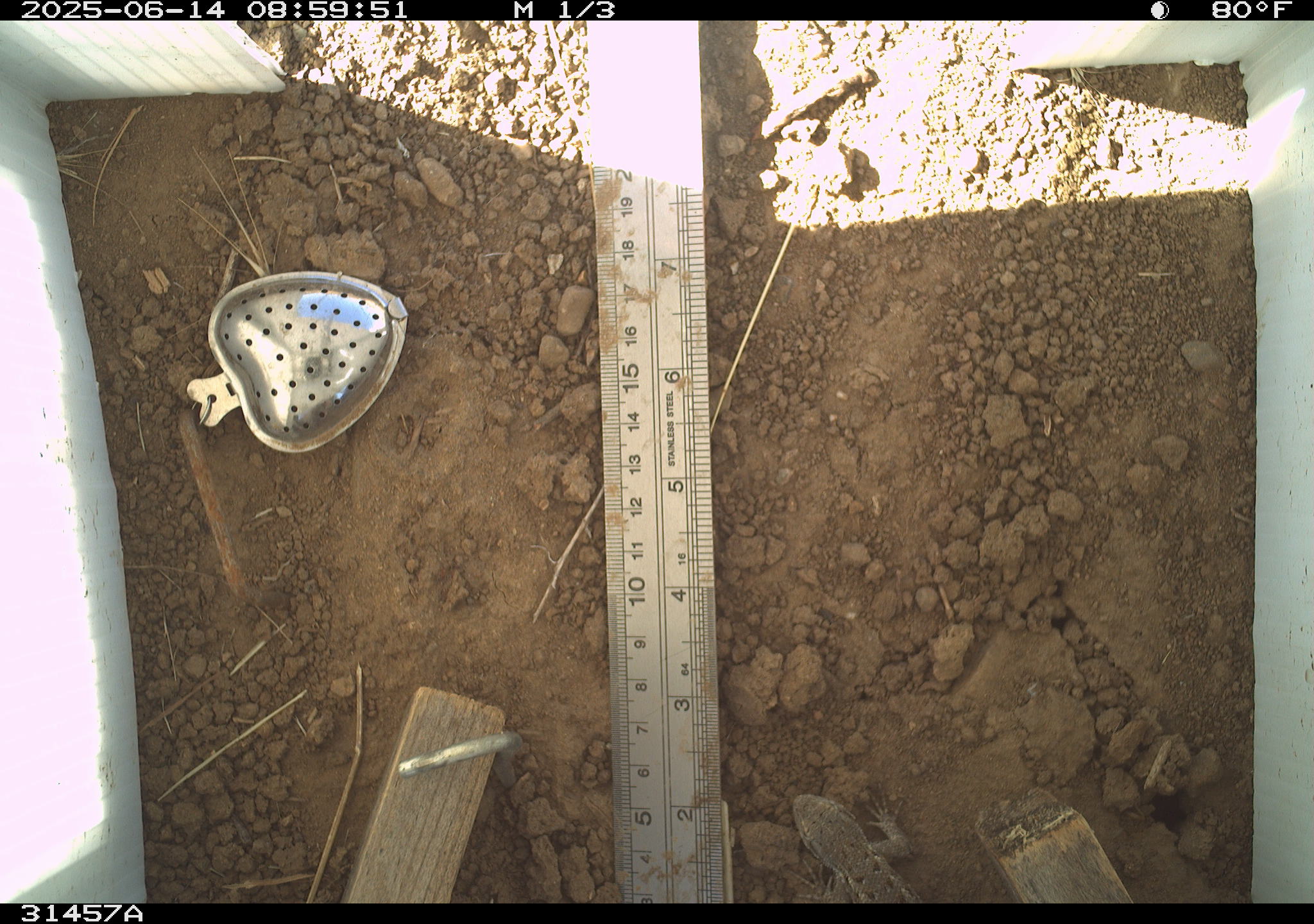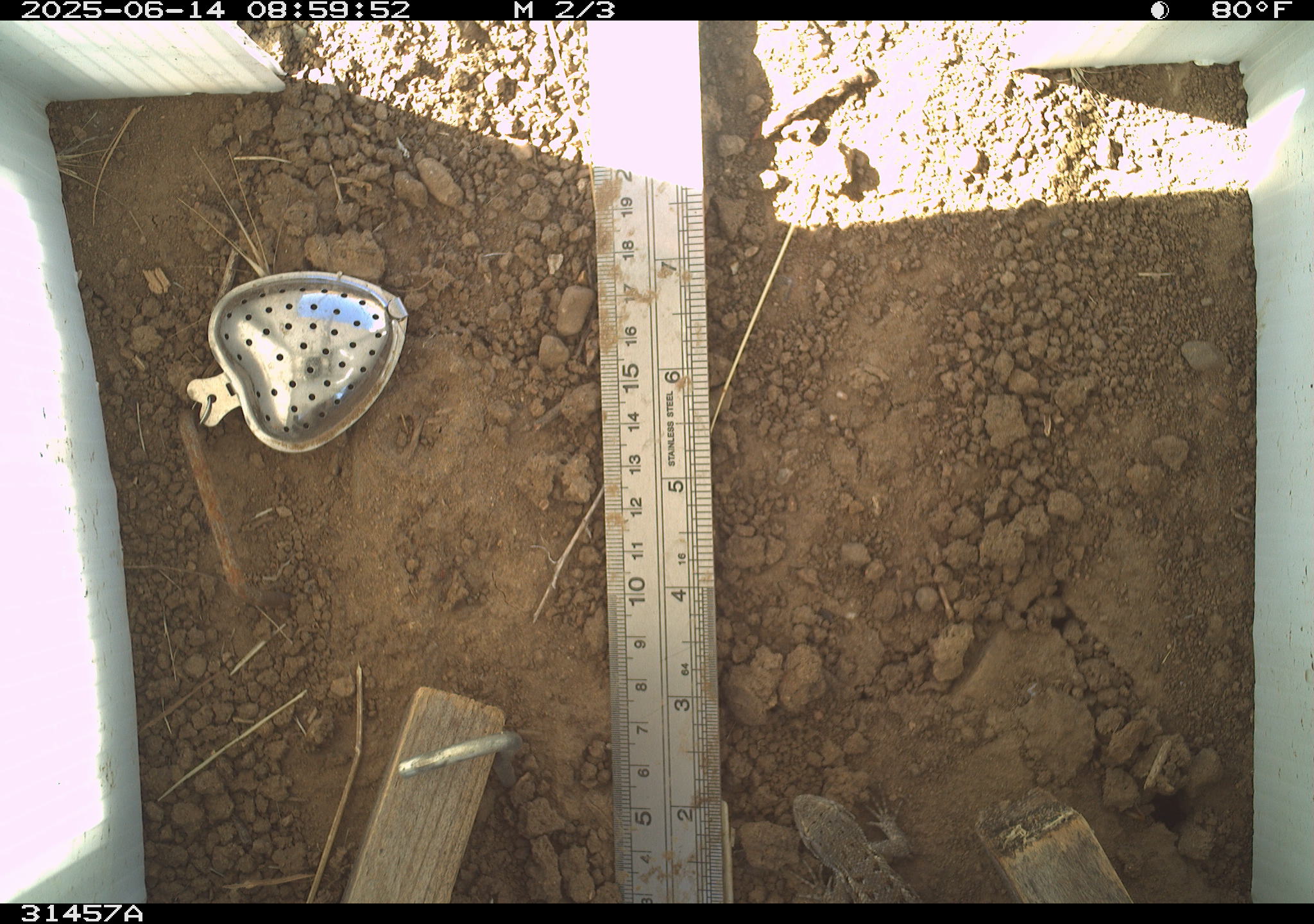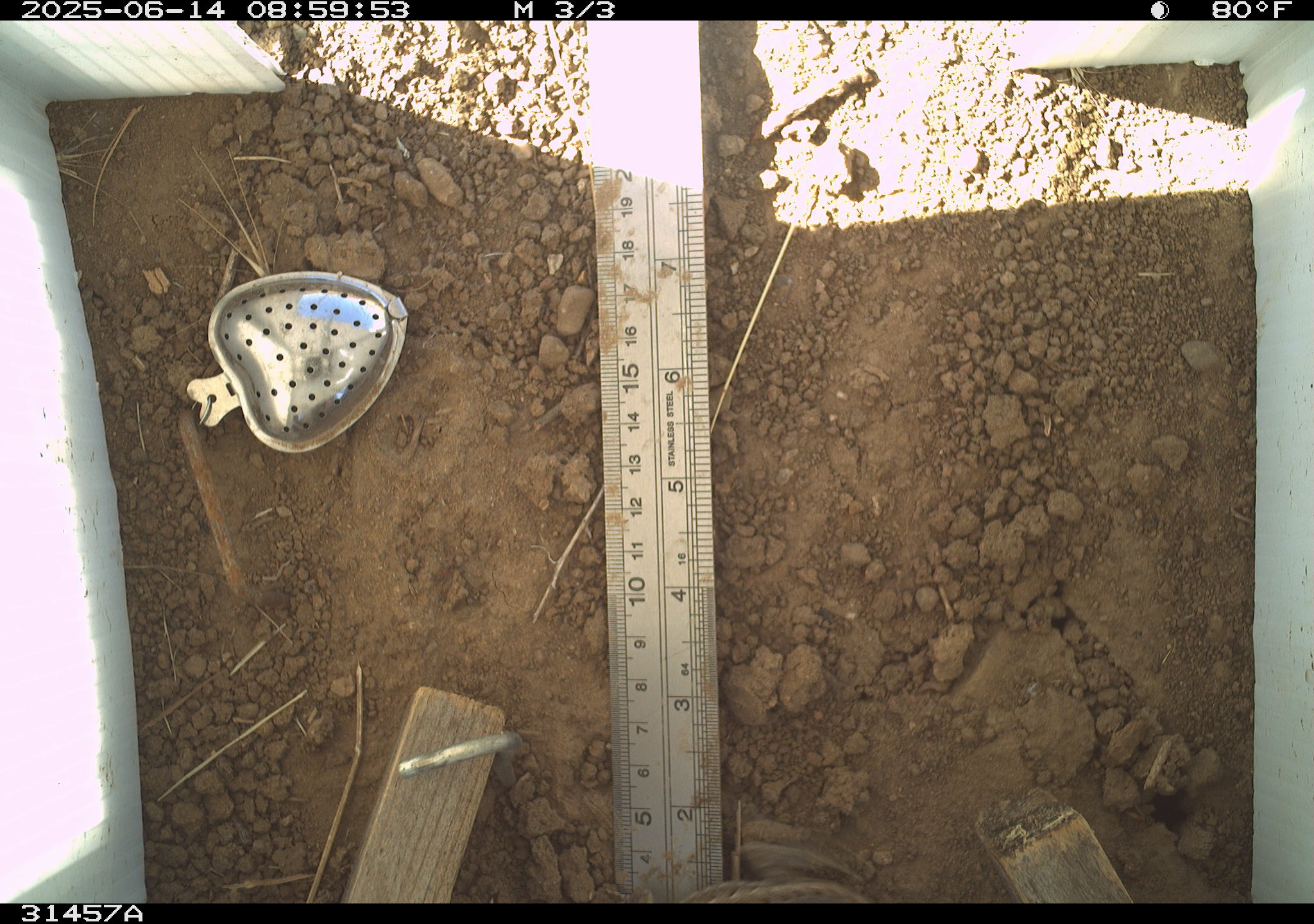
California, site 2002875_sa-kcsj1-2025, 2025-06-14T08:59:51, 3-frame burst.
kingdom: Animalia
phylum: Chordata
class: Reptilia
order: Squamata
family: Phrynosomatidae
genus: Sceloporus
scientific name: Sceloporus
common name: spiny lizards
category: sceloporus species